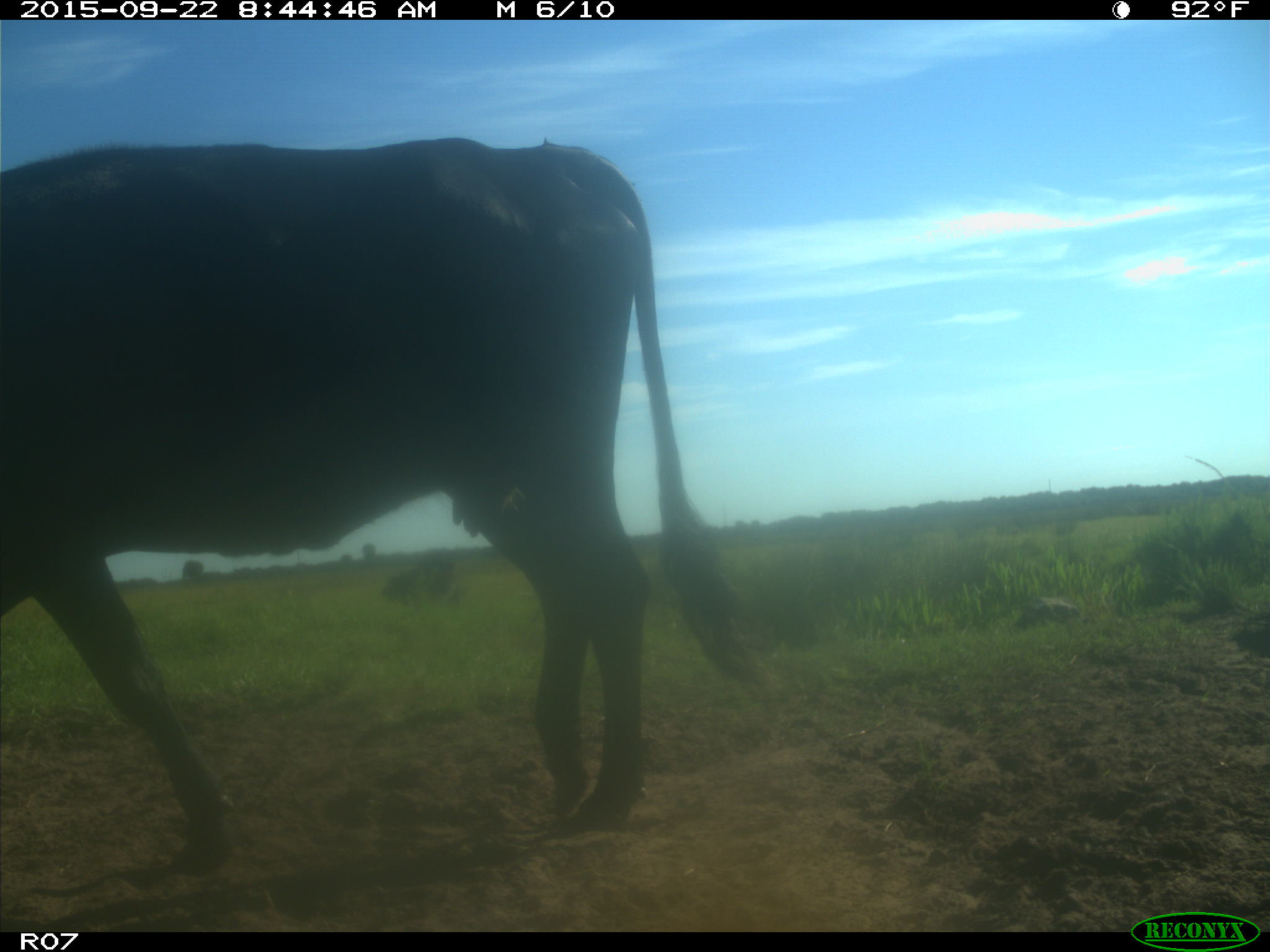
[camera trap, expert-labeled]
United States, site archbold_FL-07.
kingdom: Animalia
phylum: Chordata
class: Mammalia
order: Artiodactyla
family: Bovidae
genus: Bos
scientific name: Bos taurus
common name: domestic cow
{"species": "Bos taurus (domestic cow)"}